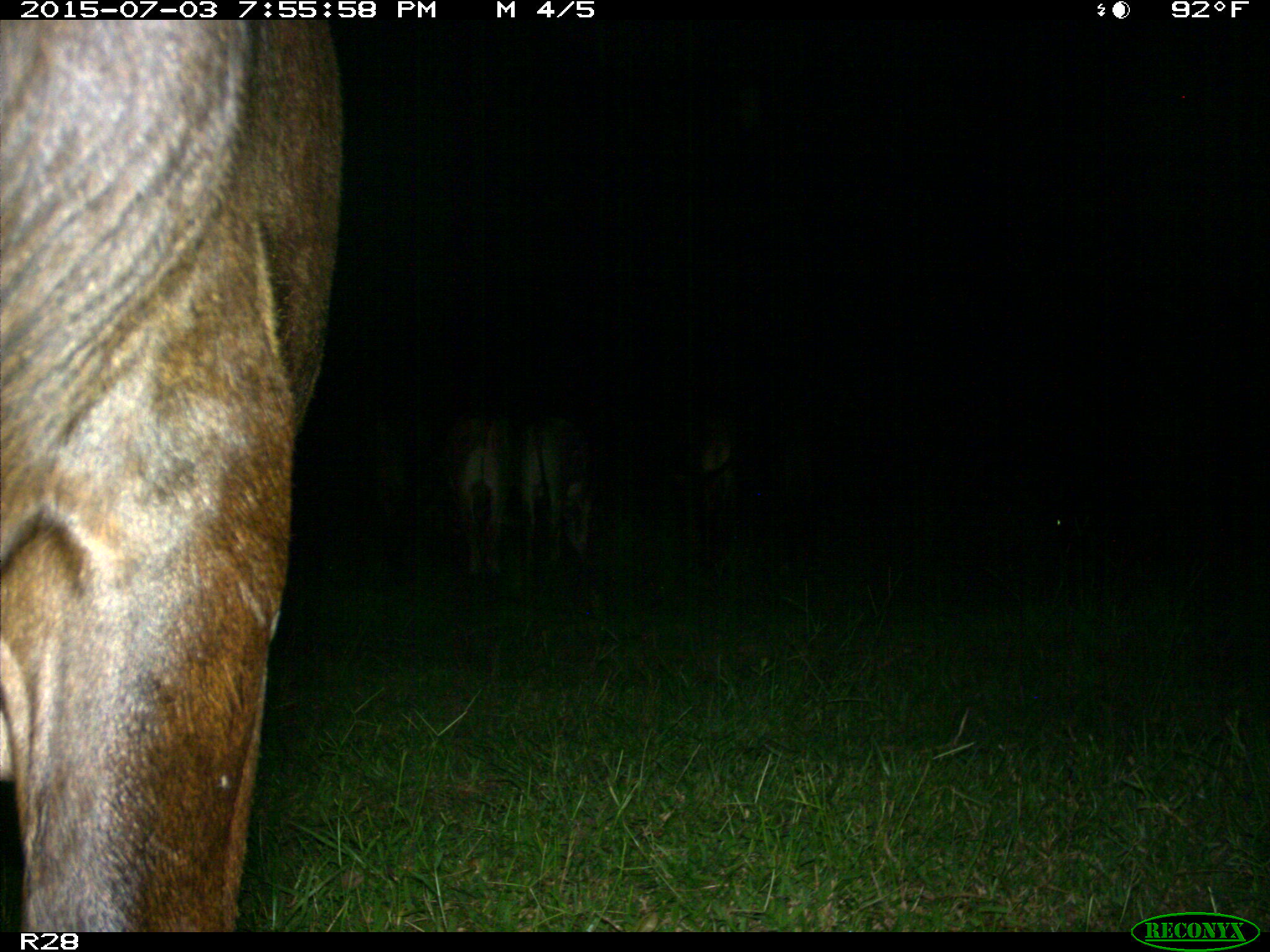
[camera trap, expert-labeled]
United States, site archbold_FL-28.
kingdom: Animalia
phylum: Chordata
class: Mammalia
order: Artiodactyla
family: Bovidae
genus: Bos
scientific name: Bos taurus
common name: domestic cow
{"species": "Bos taurus (domestic cow)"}